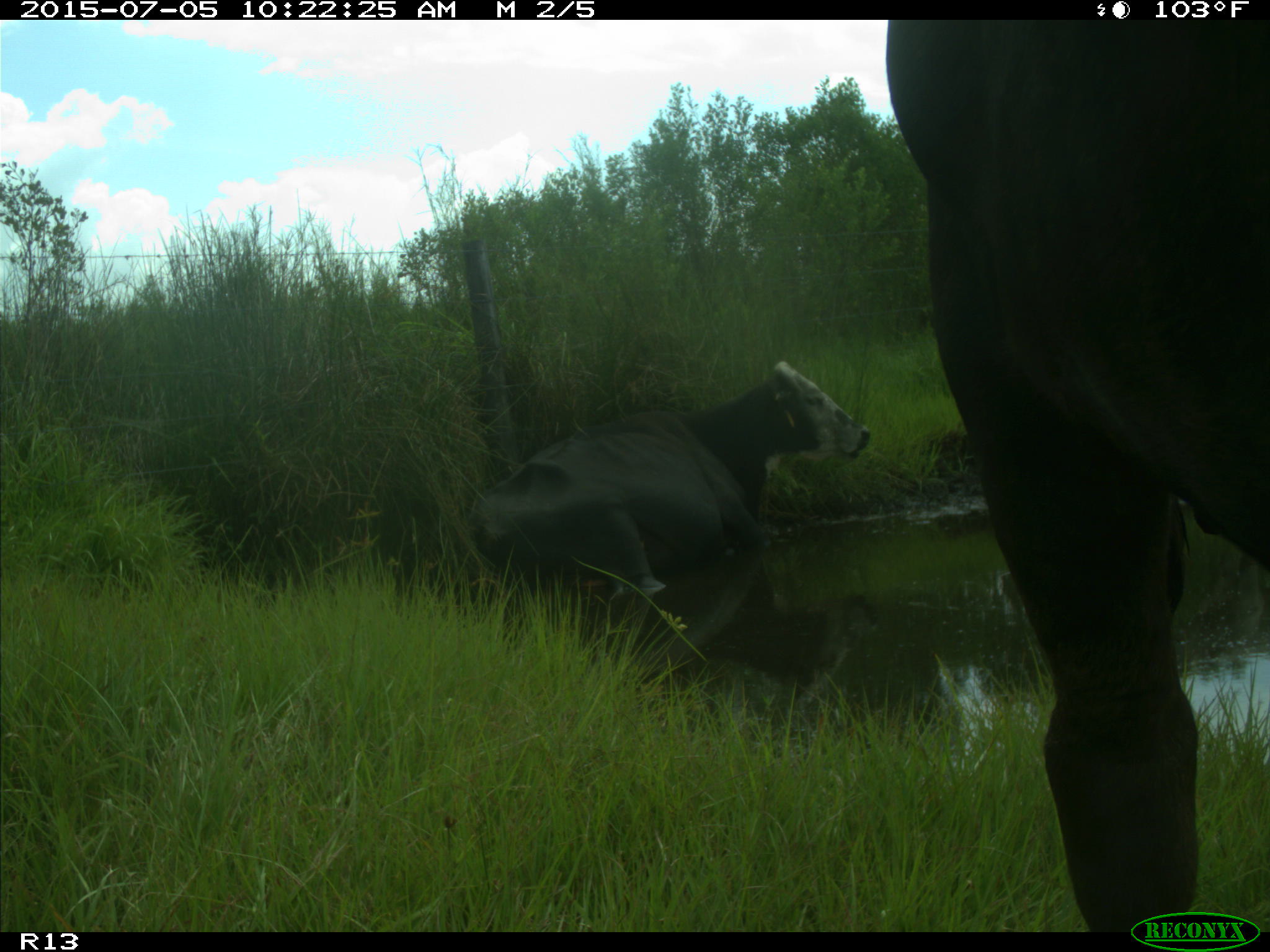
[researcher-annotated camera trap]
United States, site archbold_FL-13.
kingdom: Animalia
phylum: Chordata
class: Mammalia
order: Artiodactyla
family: Bovidae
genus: Bos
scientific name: Bos taurus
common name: domestic cow